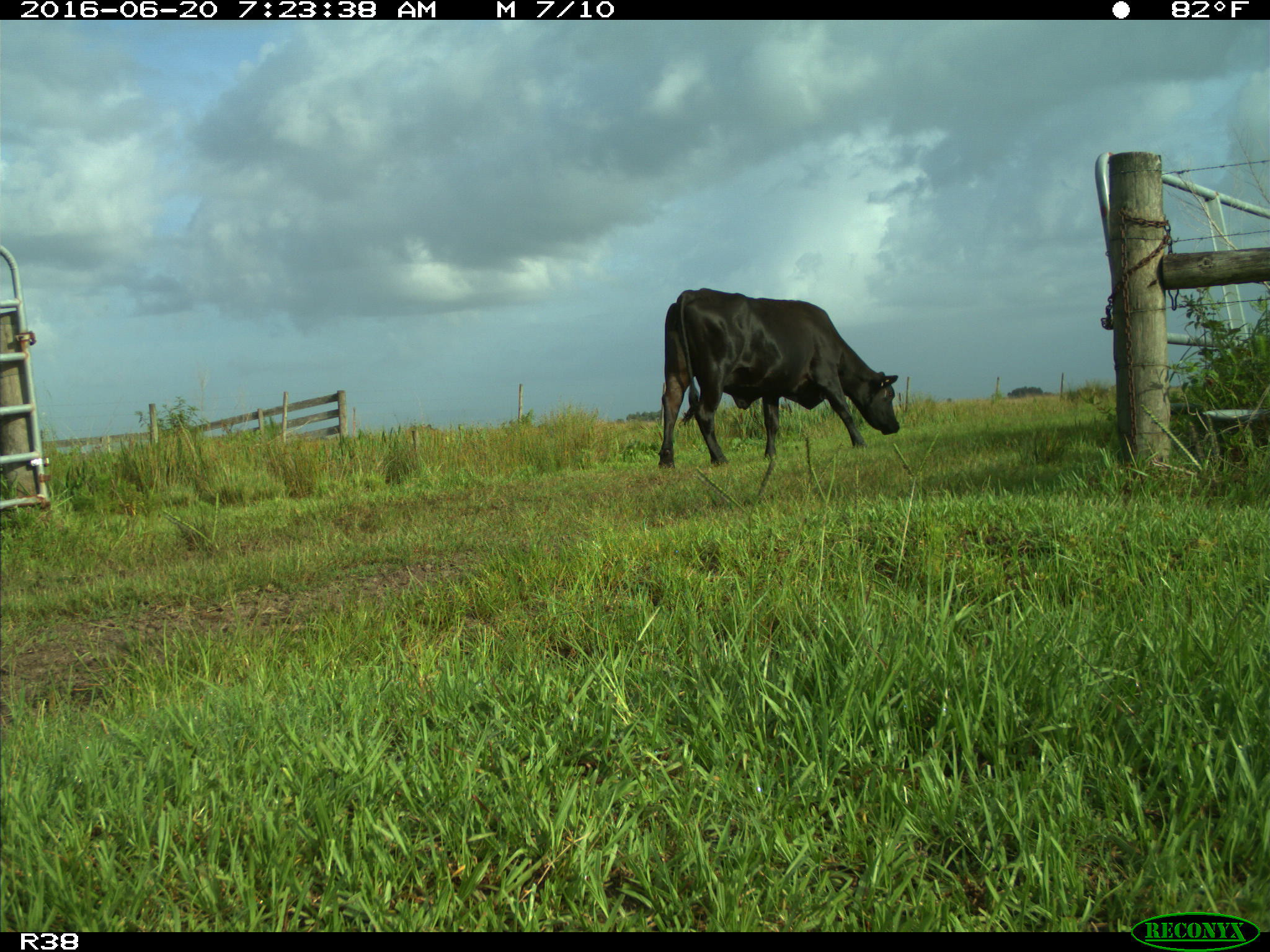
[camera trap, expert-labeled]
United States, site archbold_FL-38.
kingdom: Animalia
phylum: Chordata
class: Mammalia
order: Artiodactyla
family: Bovidae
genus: Bos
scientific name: Bos taurus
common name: domestic cow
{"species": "Bos taurus (domestic cow)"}